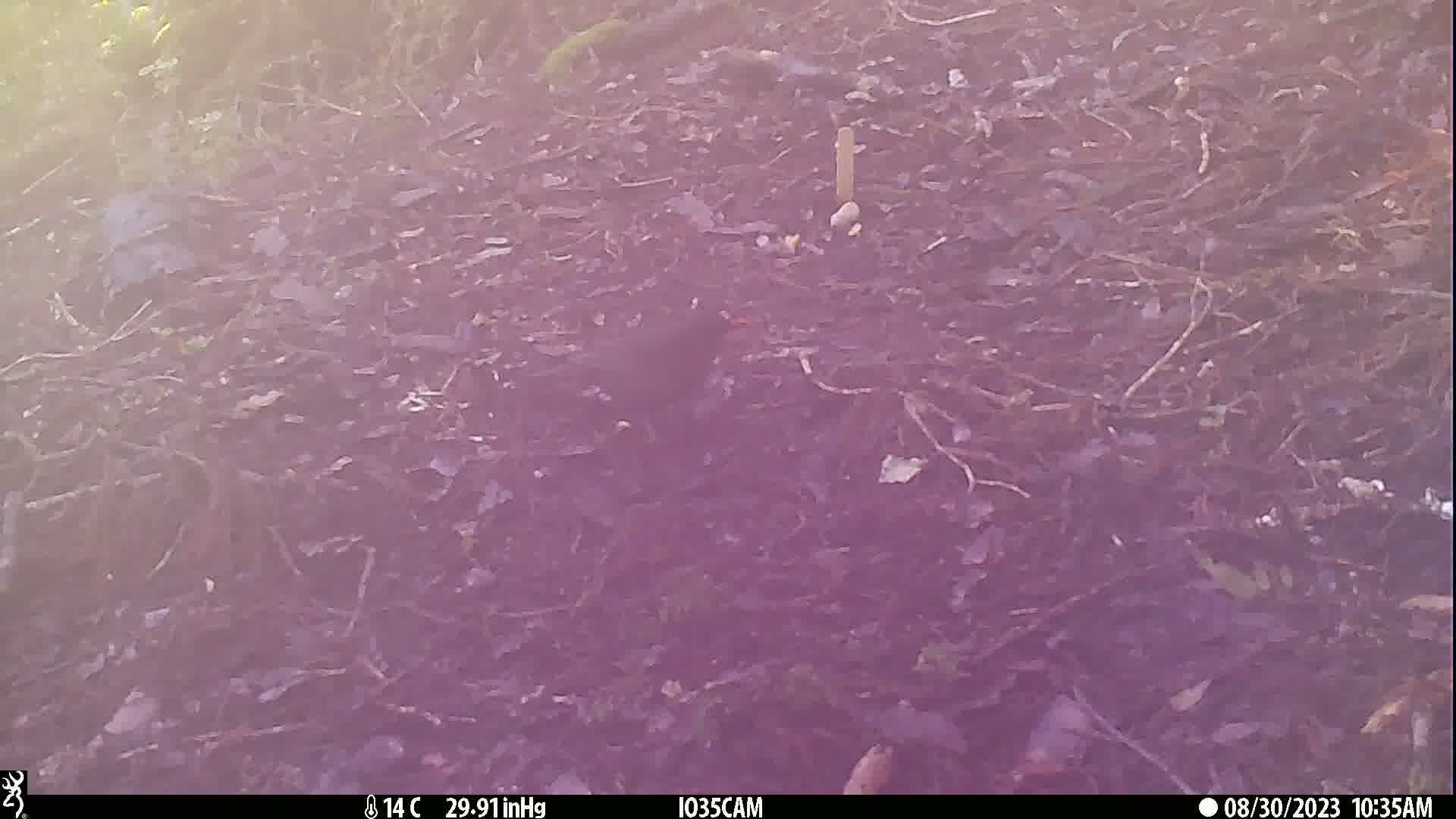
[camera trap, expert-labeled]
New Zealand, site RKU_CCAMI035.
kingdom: Animalia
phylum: Chordata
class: Aves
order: Passeriformes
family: Turdidae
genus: Turdus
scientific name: Turdus merula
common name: eurasian blackbird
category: blackbird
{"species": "blackbird (eurasian blackbird) (Turdus merula)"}